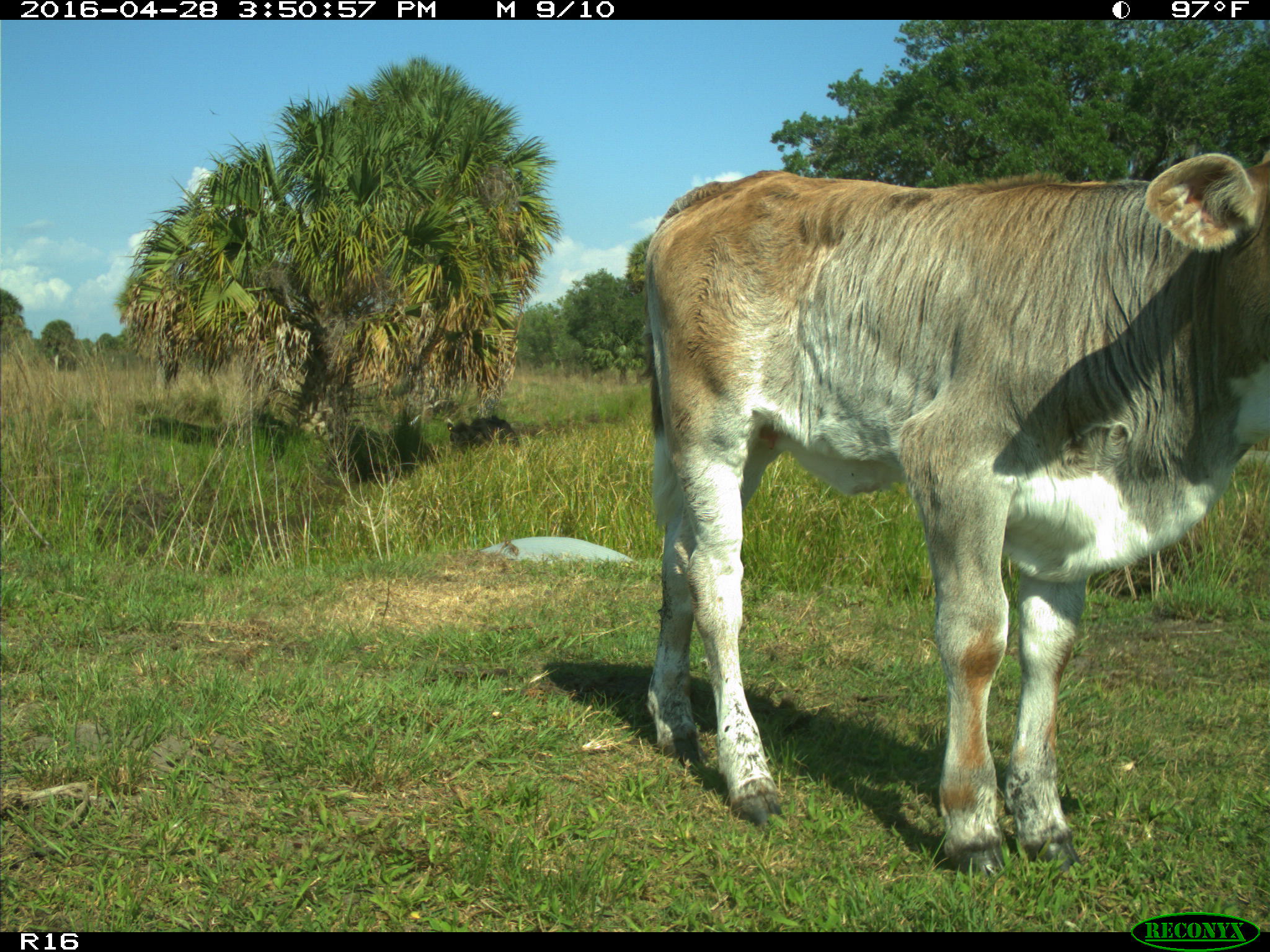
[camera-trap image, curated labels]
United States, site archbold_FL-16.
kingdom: Animalia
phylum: Chordata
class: Mammalia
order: Artiodactyla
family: Bovidae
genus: Bos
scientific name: Bos taurus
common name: domestic cow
Bos taurus (domestic cow).